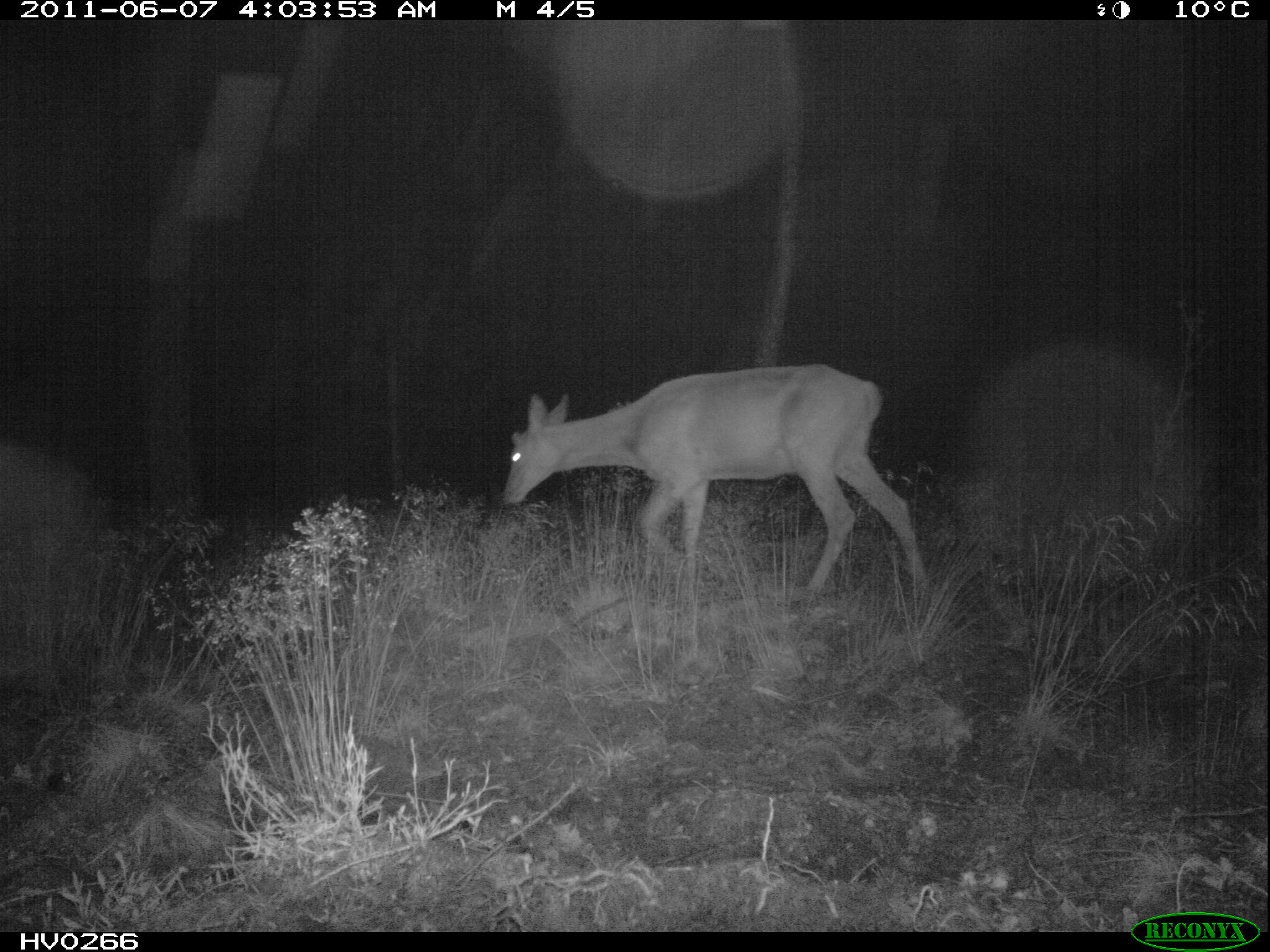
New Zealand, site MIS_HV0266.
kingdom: Animalia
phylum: Chordata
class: Mammalia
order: Artiodactyla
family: Cervidae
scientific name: Cervidae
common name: deer